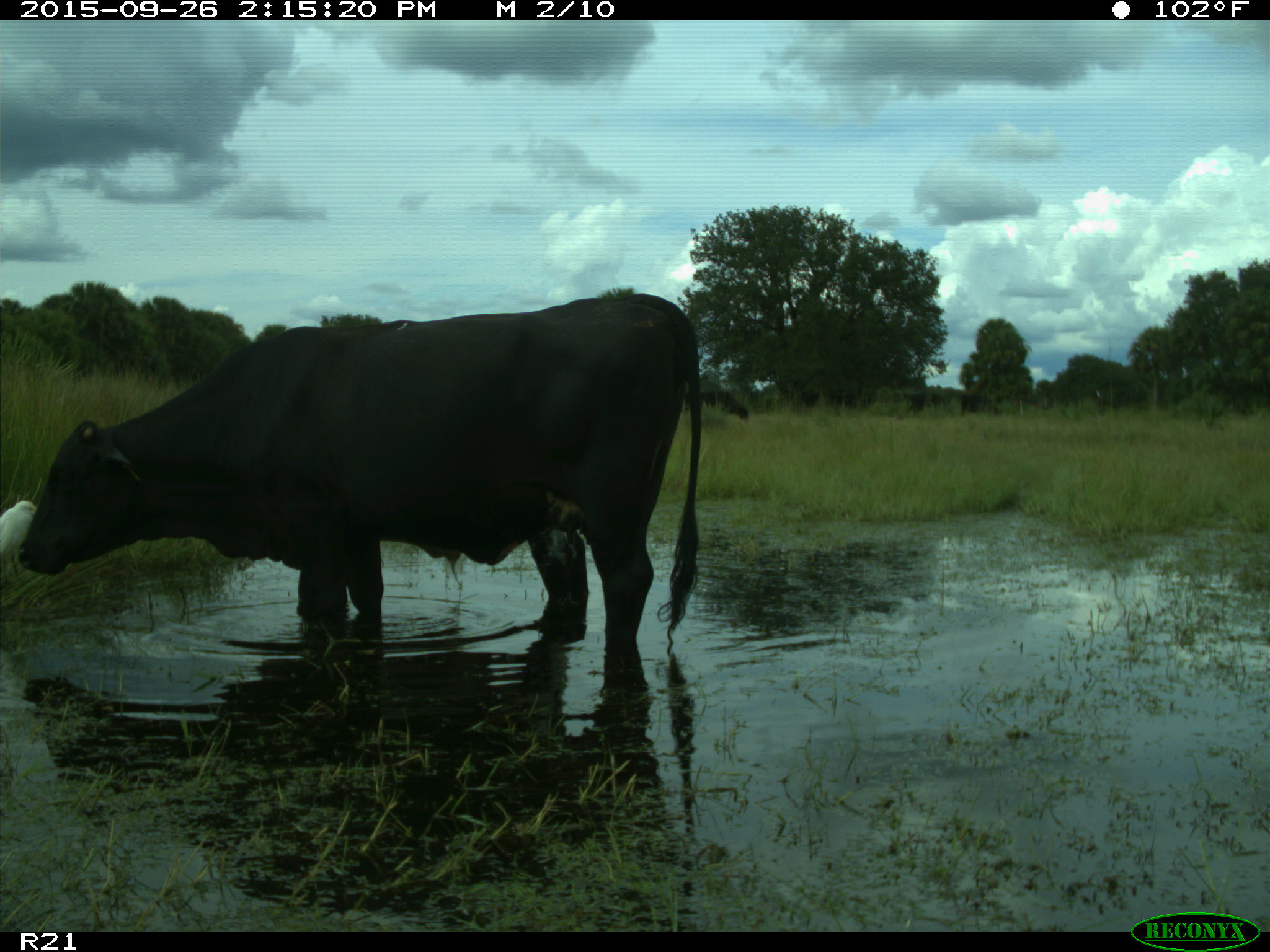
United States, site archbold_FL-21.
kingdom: Animalia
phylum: Chordata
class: Mammalia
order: Artiodactyla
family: Bovidae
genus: Bos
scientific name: Bos taurus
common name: domestic cow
Bos taurus (domestic cow).